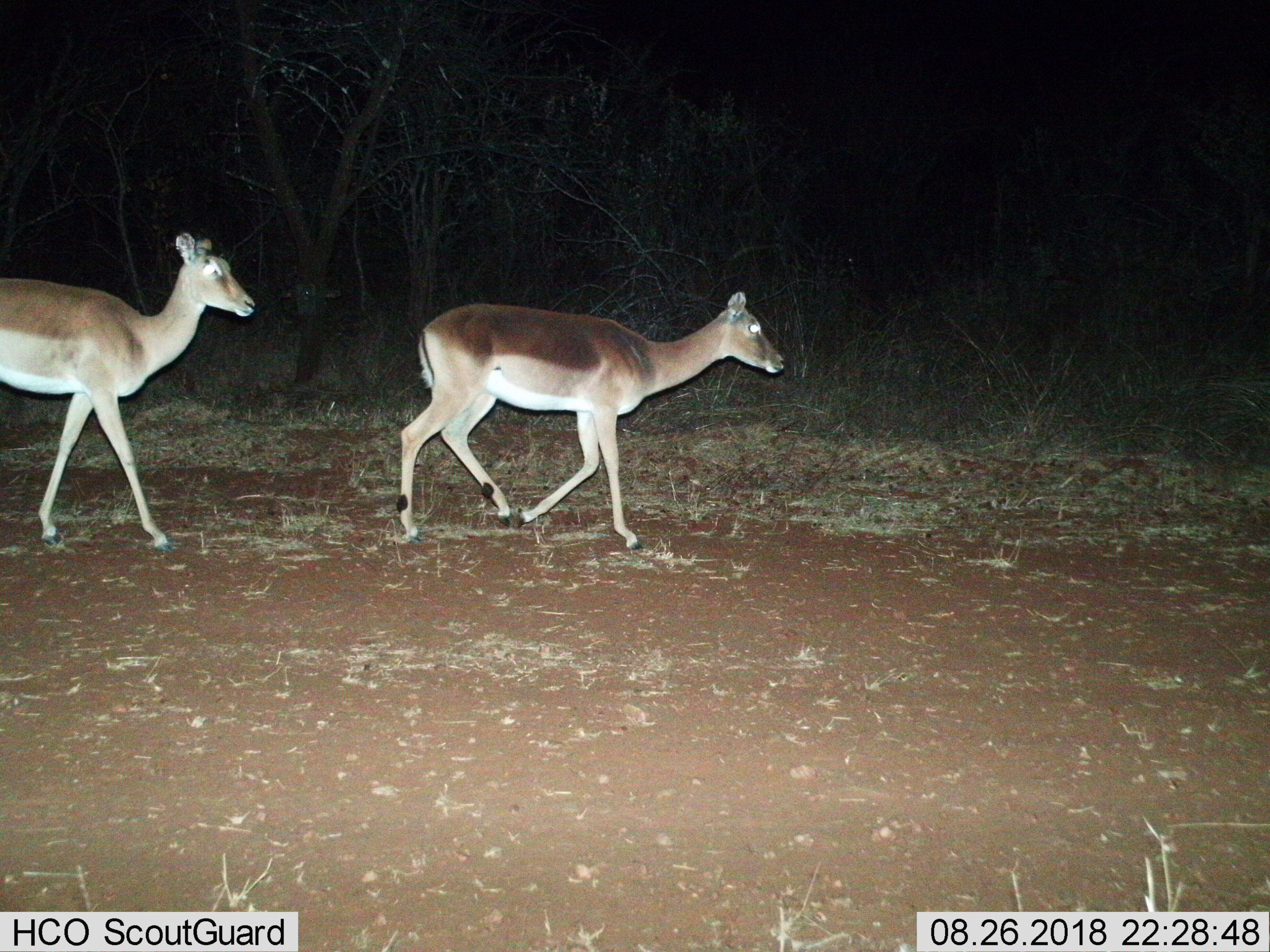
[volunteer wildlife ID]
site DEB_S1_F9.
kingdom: Animalia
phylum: Chordata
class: Mammalia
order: Artiodactyla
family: Bovidae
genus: Aepyceros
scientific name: Aepyceros melampus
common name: impala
Impala (Aepyceros melampus), count 2. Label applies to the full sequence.